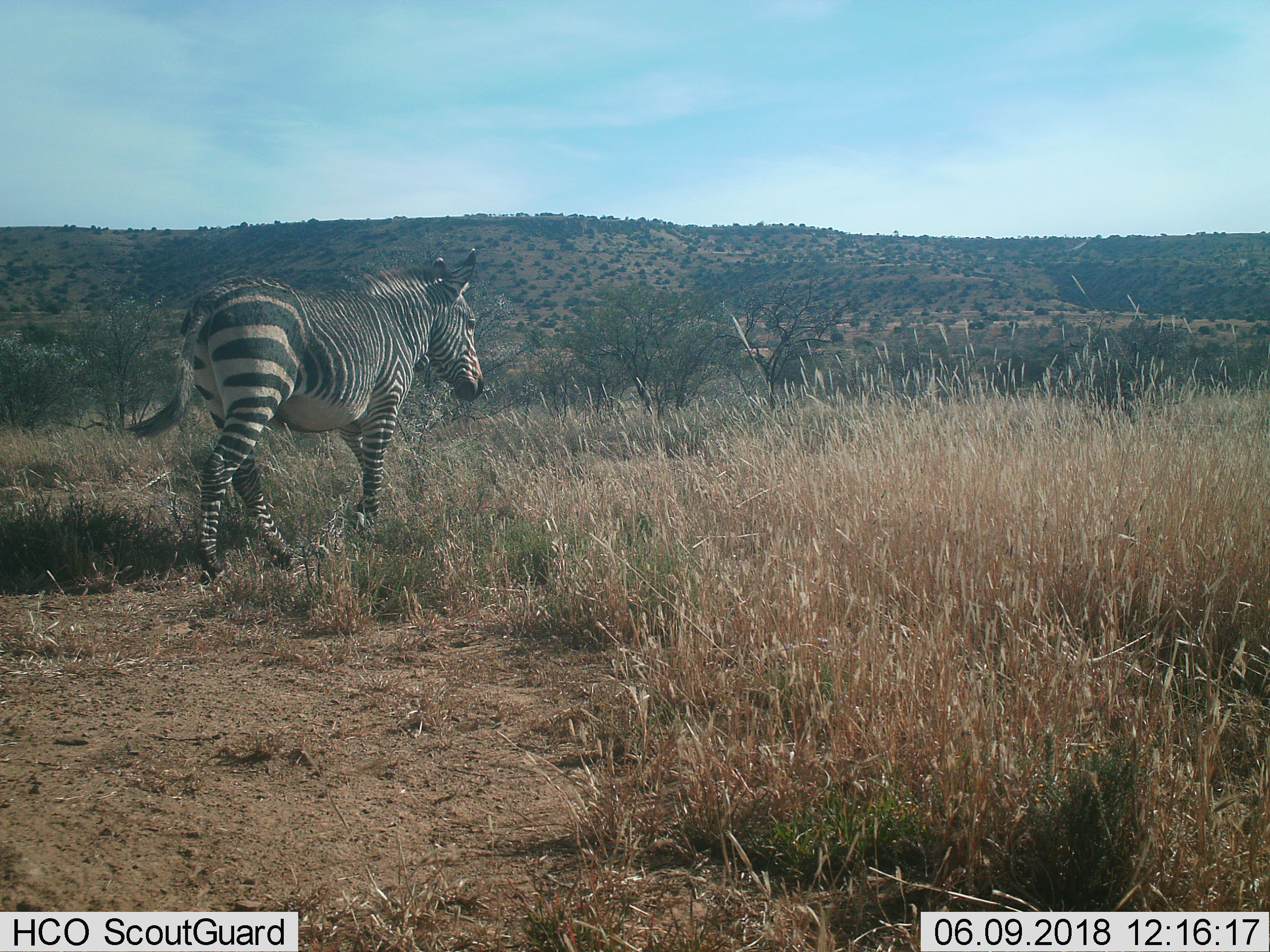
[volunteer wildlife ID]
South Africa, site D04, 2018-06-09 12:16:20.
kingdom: Animalia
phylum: Chordata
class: Mammalia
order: Perissodactyla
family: Equidae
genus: Equus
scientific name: Equus zebra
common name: mountain zebra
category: zebramountain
Zebramountain (mountain zebra) (Equus zebra), count 1. Behavior (volunteer vote fractions): standing 14%, resting 0%, moving 86%, interacting 0%. Young present (vote fraction): 0%. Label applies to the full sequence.